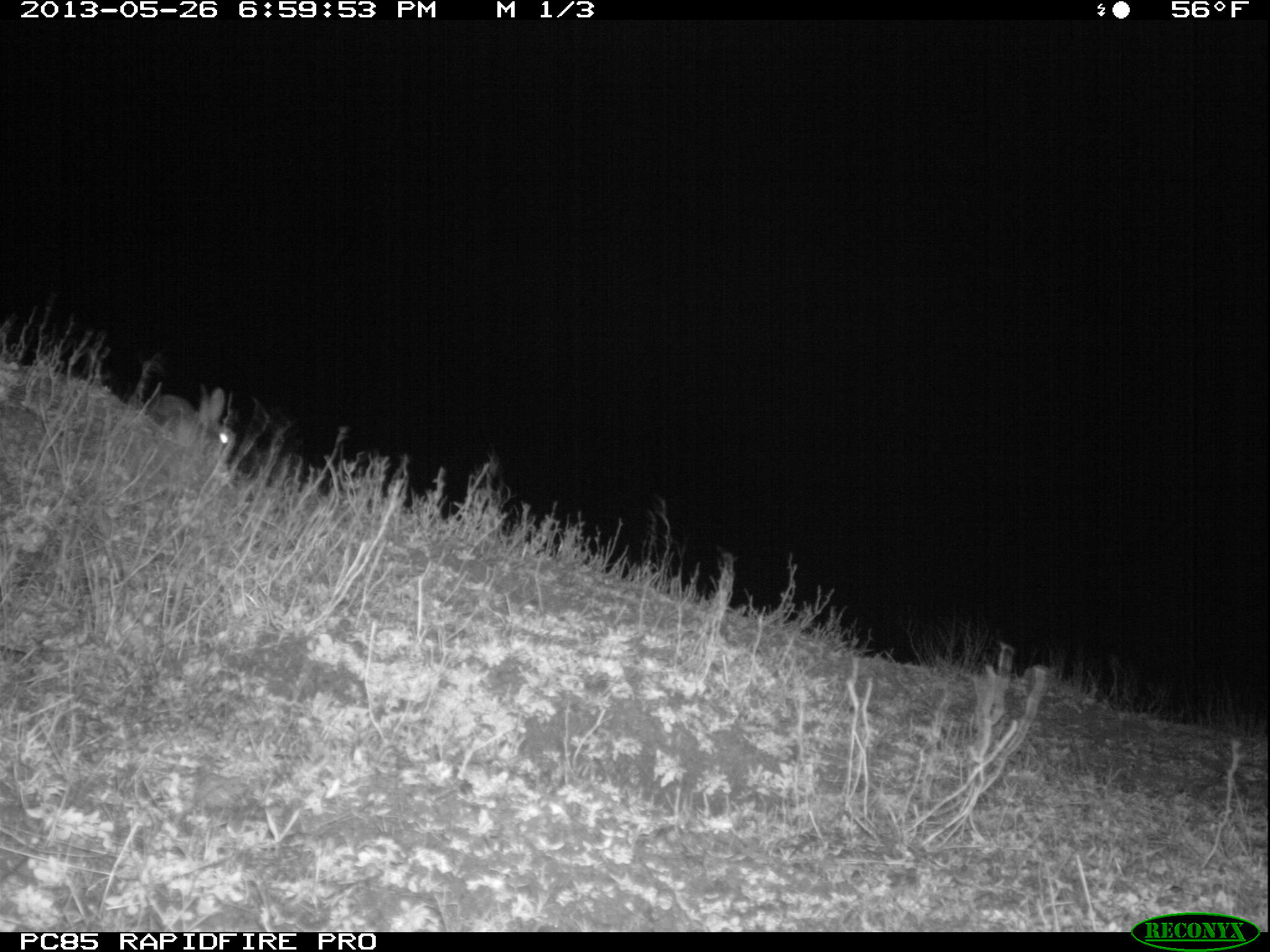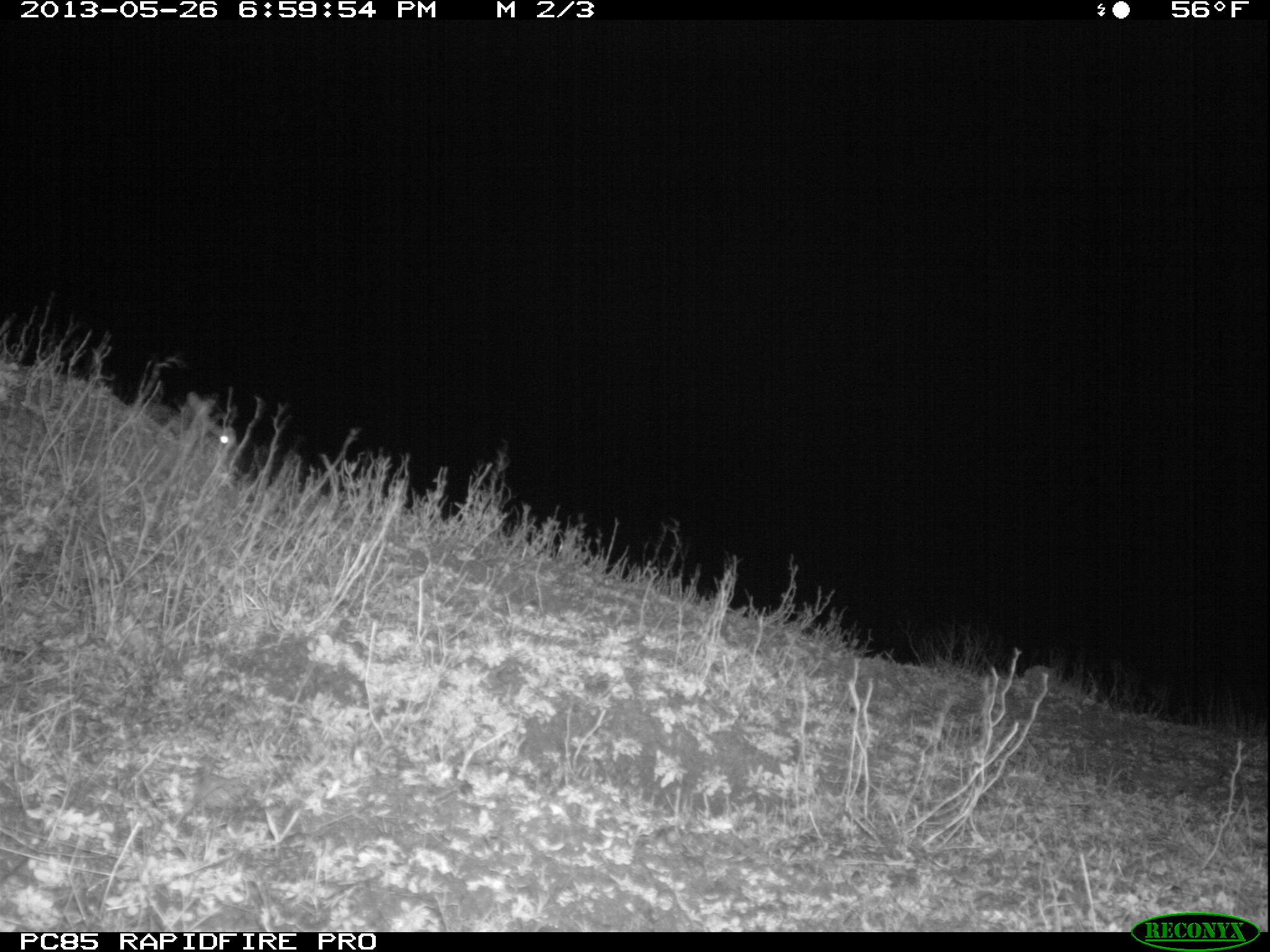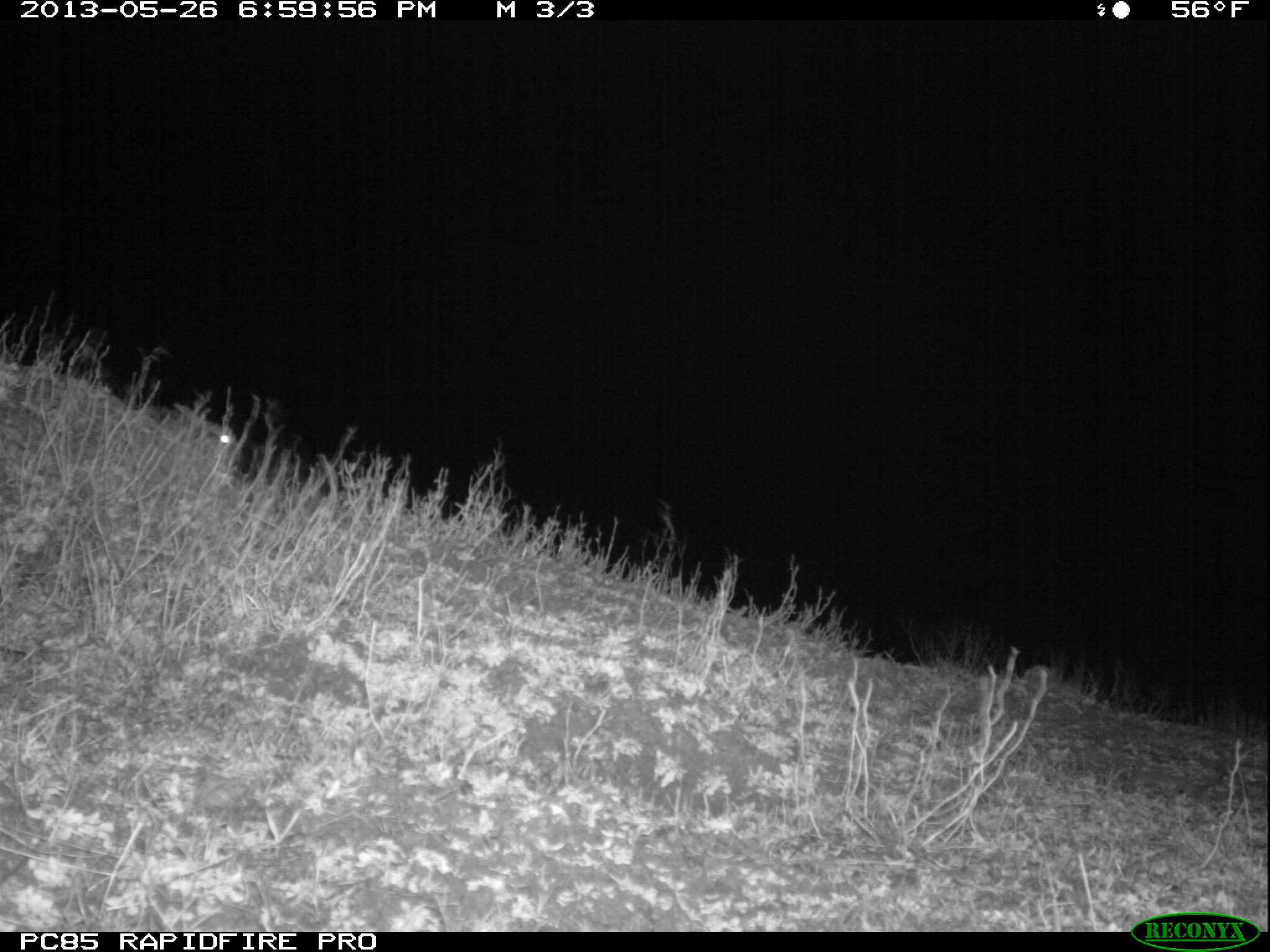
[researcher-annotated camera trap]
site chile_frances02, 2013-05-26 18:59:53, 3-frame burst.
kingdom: Animalia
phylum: Chordata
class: Mammalia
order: Lagomorpha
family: Leporidae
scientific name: Leporidae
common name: rabbits and hares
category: rabbit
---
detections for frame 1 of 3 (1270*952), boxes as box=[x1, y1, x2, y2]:
rabbit: box=[131, 381, 243, 485]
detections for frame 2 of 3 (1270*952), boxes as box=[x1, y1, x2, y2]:
rabbit: box=[132, 380, 241, 472]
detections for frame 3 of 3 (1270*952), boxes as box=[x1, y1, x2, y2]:
rabbit: box=[123, 397, 244, 474]